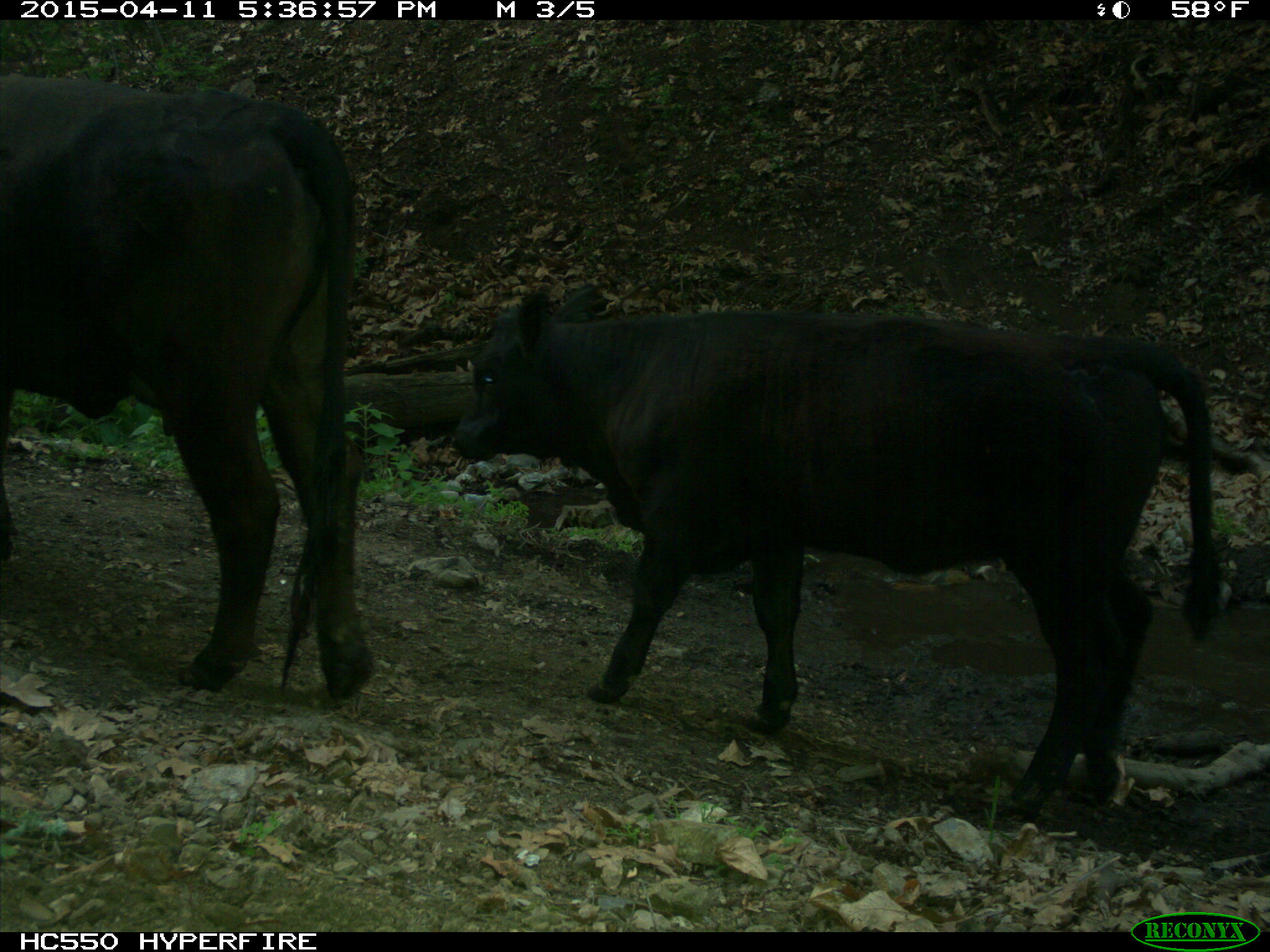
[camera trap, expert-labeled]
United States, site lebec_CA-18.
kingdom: Animalia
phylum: Chordata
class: Mammalia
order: Artiodactyla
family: Bovidae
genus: Bos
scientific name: Bos taurus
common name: domestic cow